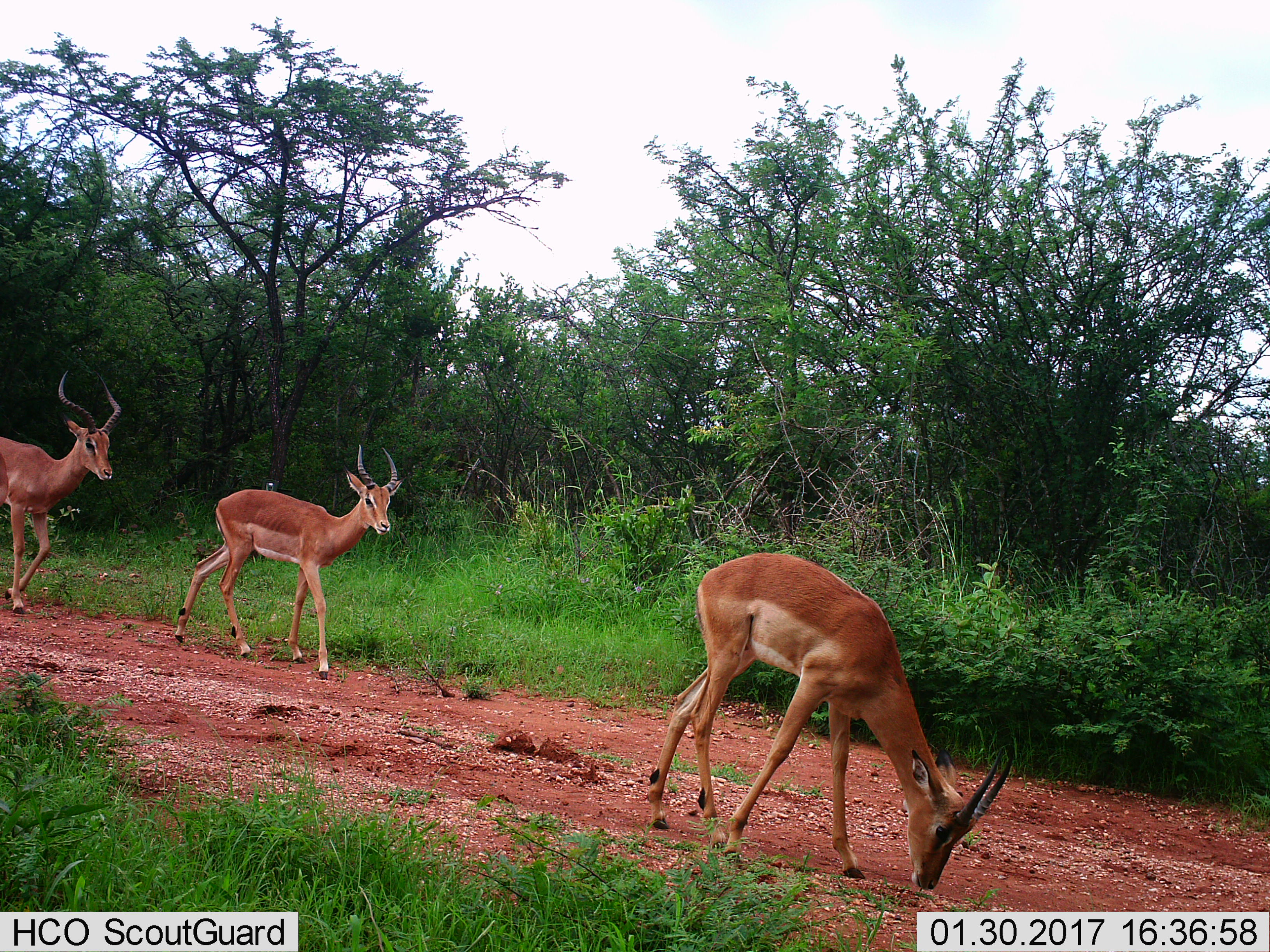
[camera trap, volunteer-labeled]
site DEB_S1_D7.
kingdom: Animalia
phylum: Chordata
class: Mammalia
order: Artiodactyla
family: Bovidae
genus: Aepyceros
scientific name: Aepyceros melampus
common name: impala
Impala (Aepyceros melampus), count 3. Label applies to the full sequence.